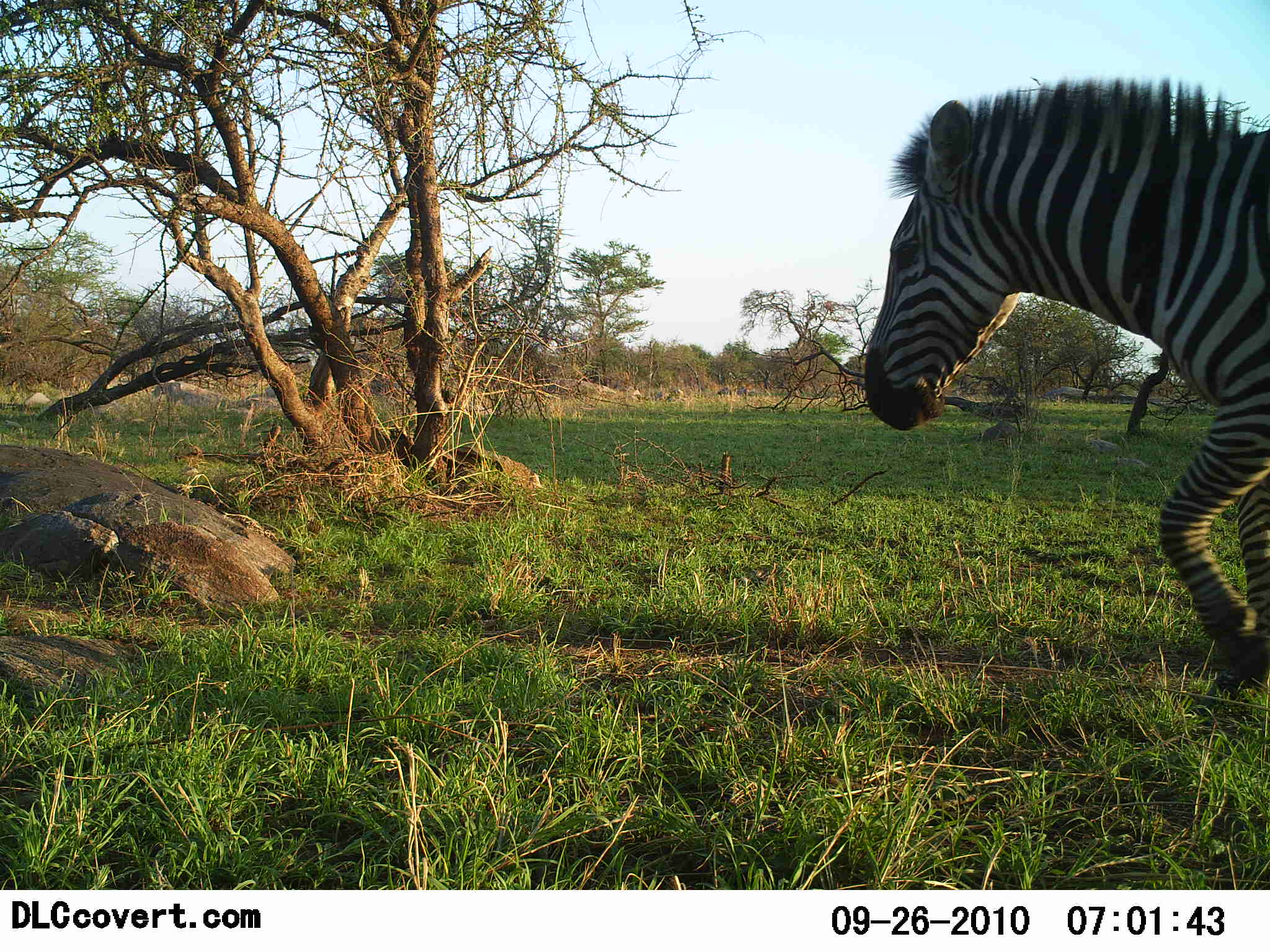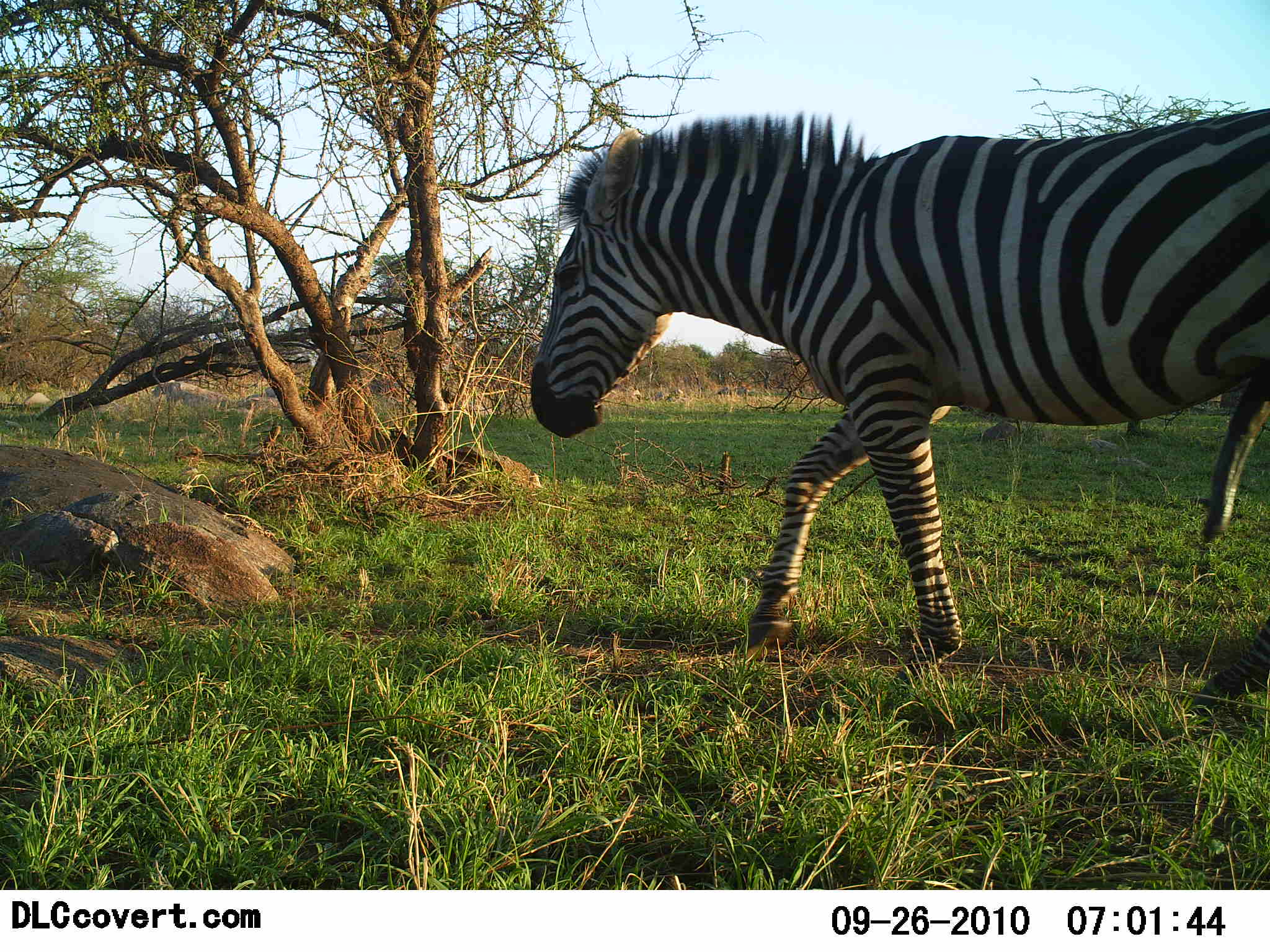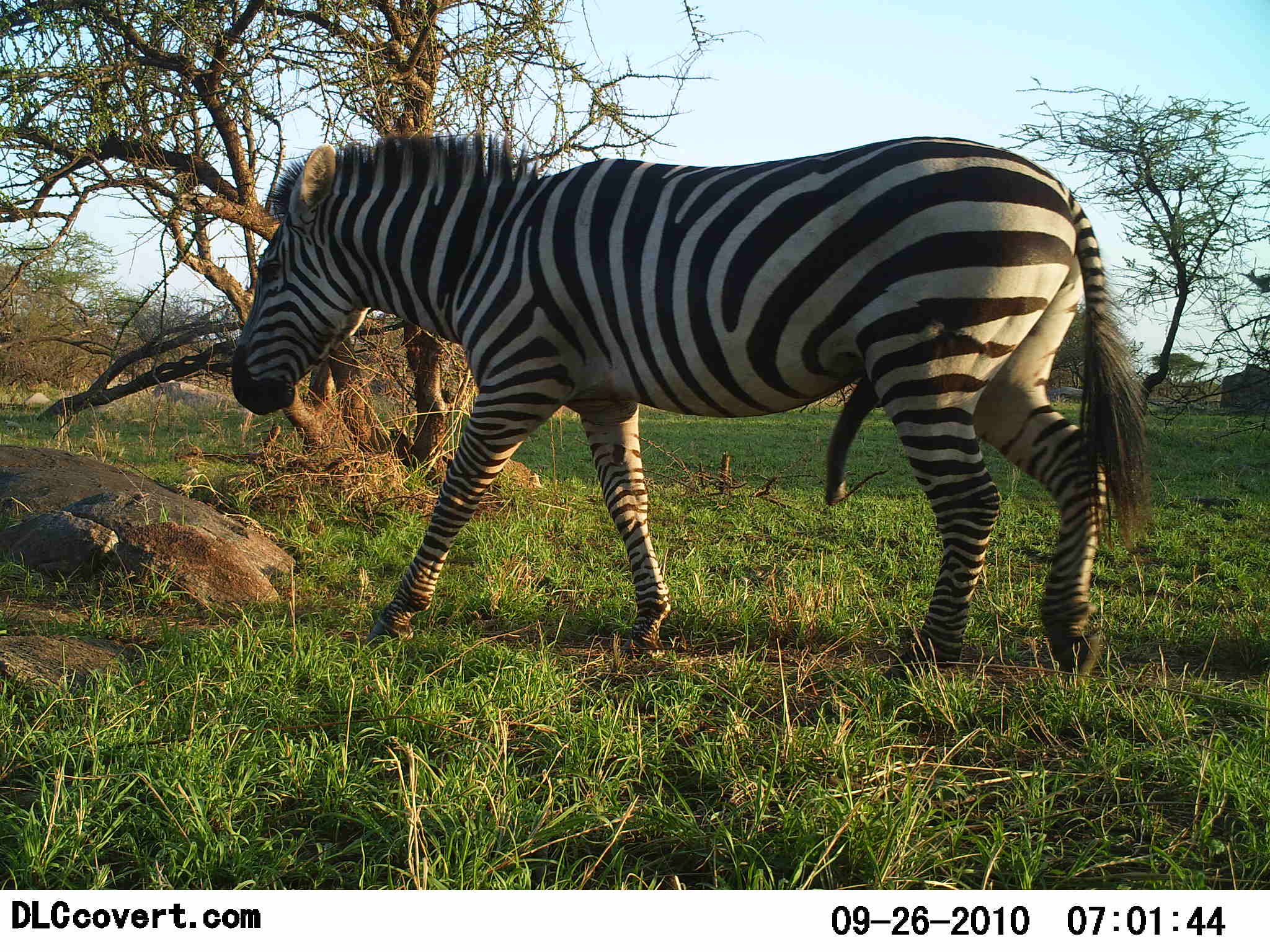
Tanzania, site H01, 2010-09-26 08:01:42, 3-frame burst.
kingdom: Animalia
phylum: Chordata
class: Mammalia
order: Perissodactyla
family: Equidae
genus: Equus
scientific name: Equus quagga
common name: plains zebra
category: zebra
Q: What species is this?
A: Zebra (plains zebra) (Equus quagga).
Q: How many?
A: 1.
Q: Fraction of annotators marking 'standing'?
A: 0%.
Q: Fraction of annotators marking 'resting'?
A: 0%.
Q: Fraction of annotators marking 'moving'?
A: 100%.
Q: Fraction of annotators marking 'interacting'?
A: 0%.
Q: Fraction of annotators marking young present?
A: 0%.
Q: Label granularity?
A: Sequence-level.